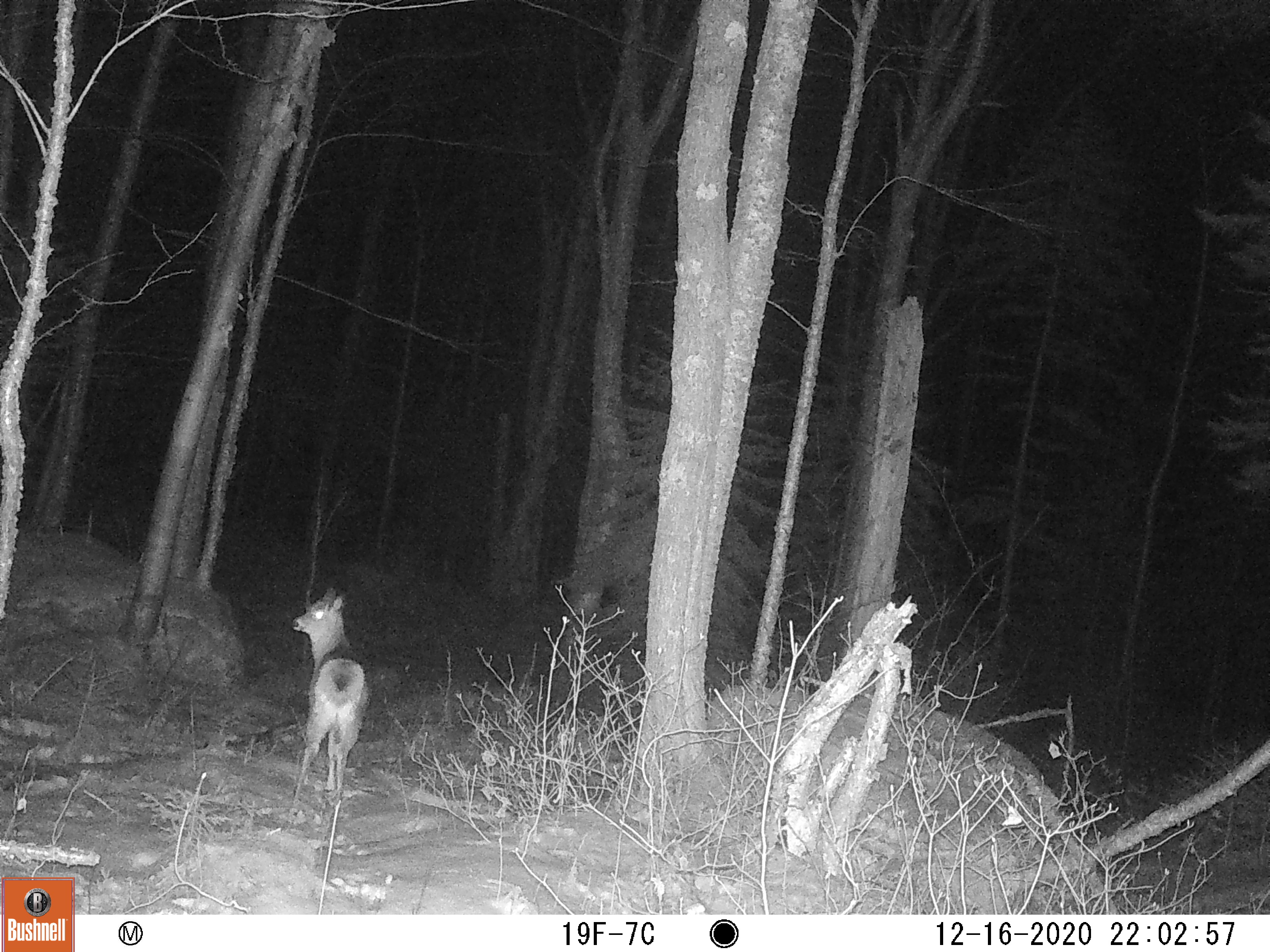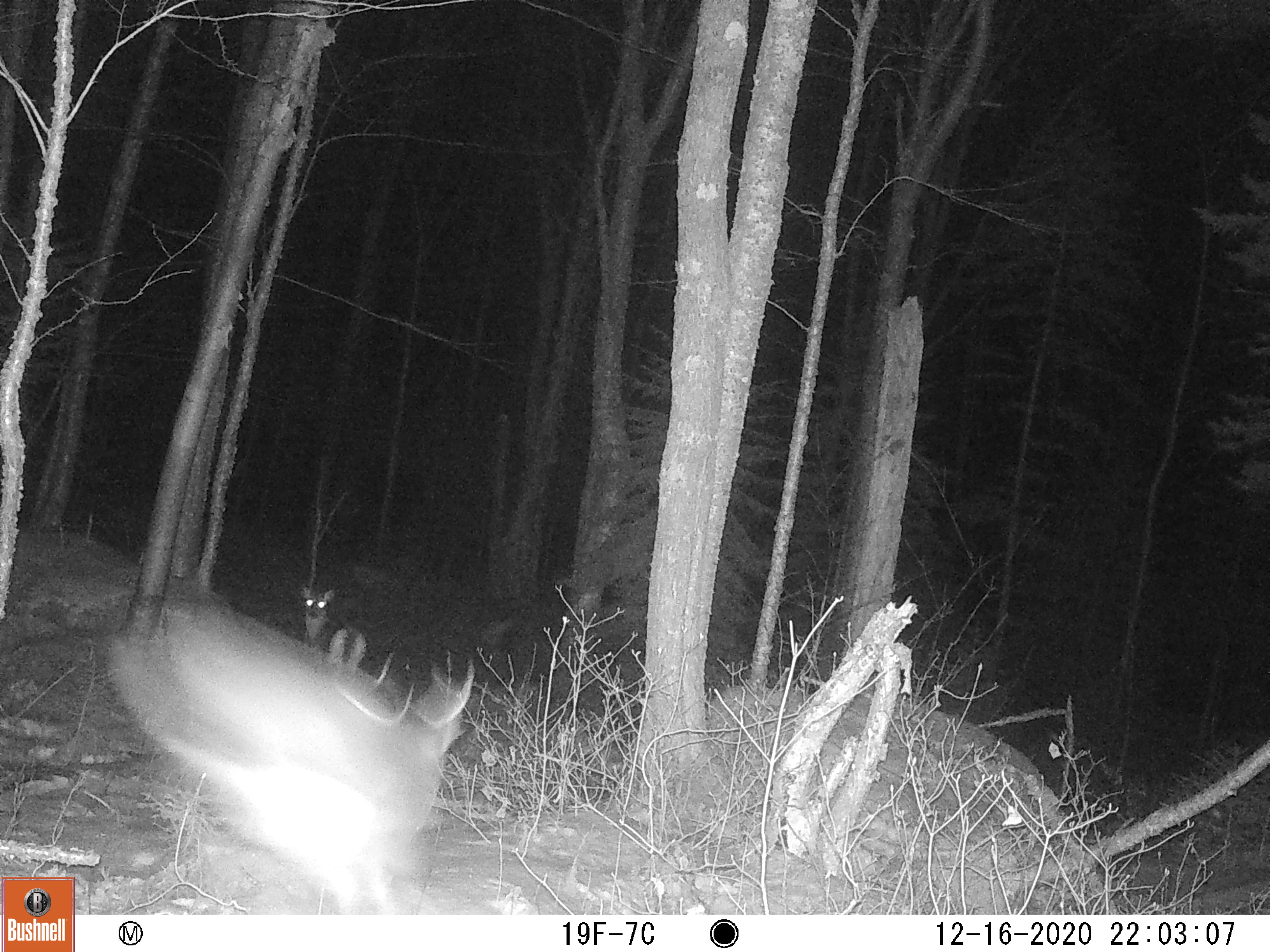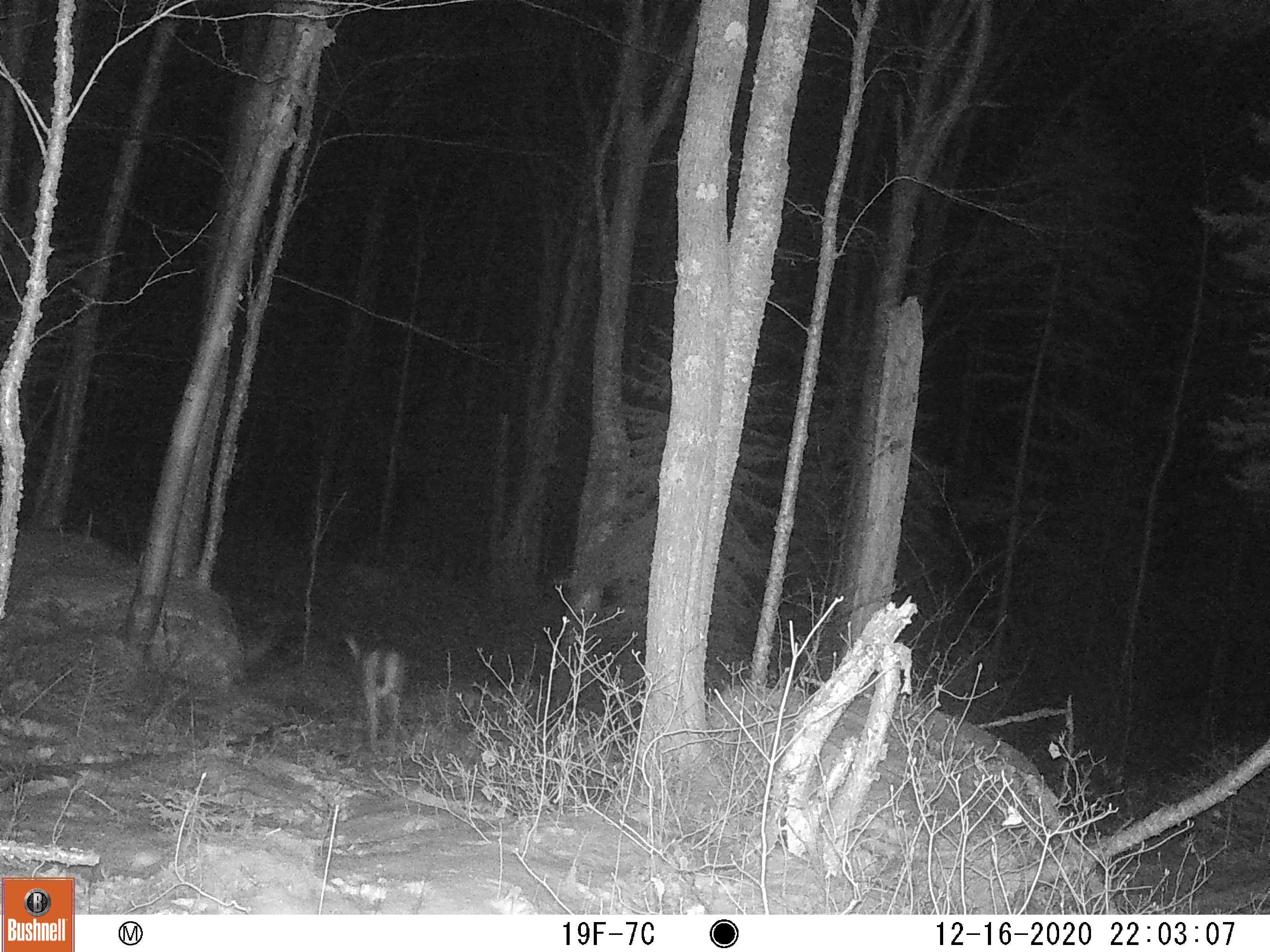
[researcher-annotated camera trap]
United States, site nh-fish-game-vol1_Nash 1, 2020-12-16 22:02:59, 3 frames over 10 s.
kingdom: Animalia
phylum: Chordata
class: Mammalia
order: Artiodactyla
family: Cervidae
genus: Odocoileus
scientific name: Odocoileus virginianus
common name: white-tailed deer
White-tailed deer (Odocoileus virginianus).